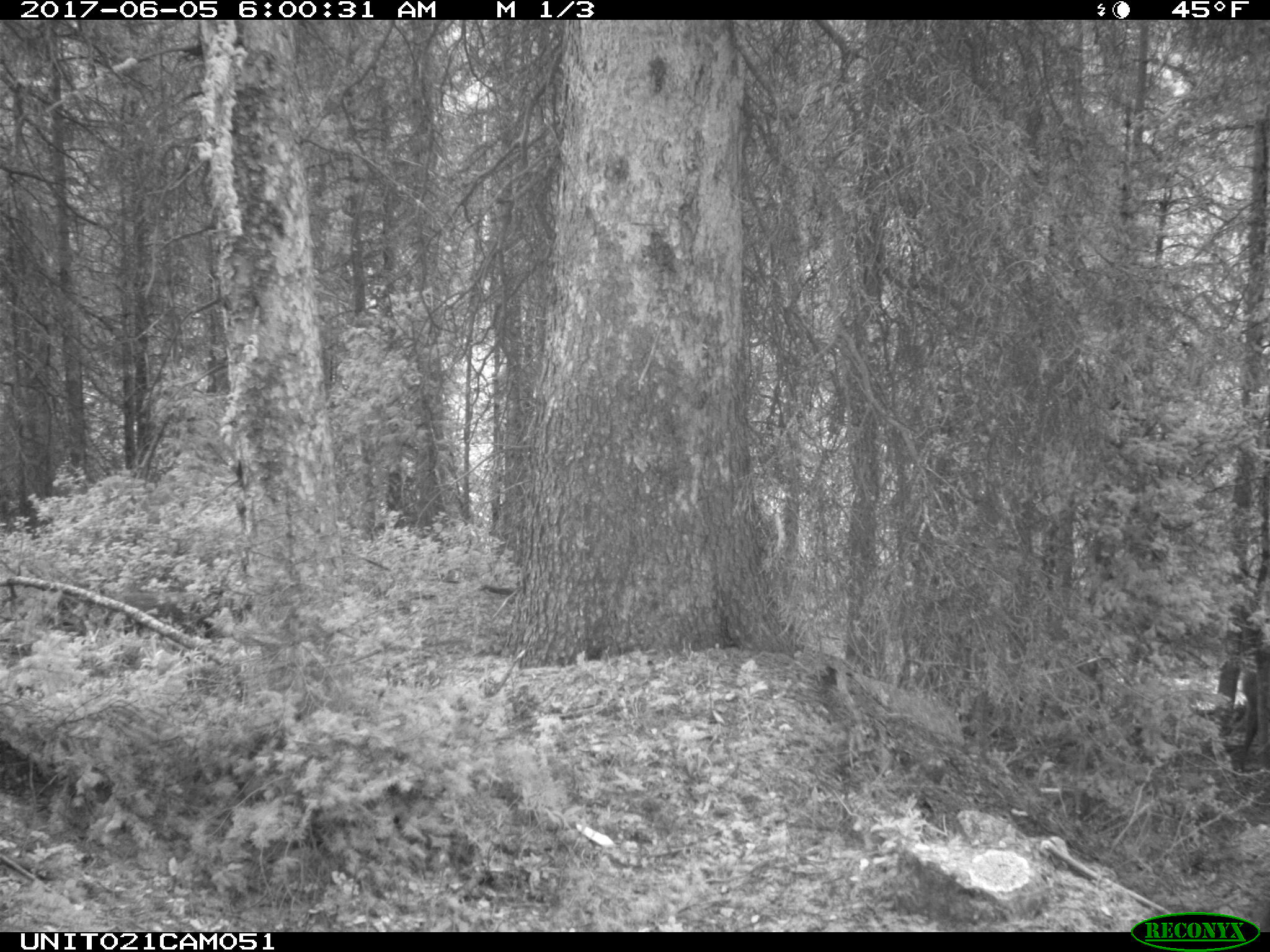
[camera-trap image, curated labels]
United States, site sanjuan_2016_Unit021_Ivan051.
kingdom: Animalia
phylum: Chordata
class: Mammalia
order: Artiodactyla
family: Cervidae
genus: Cervus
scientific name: Cervus elaphus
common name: red deer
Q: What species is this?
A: Cervus elaphus (red deer).